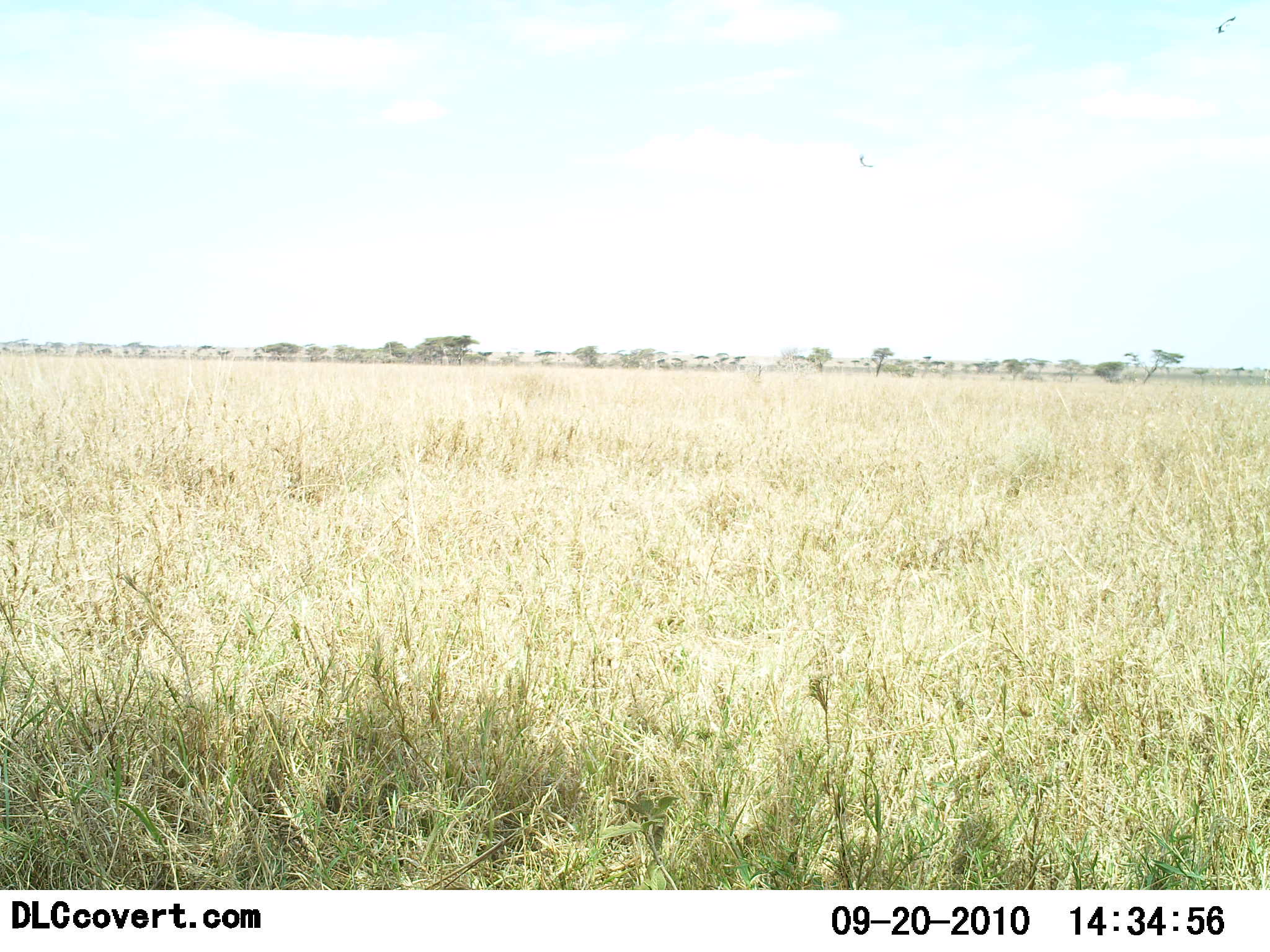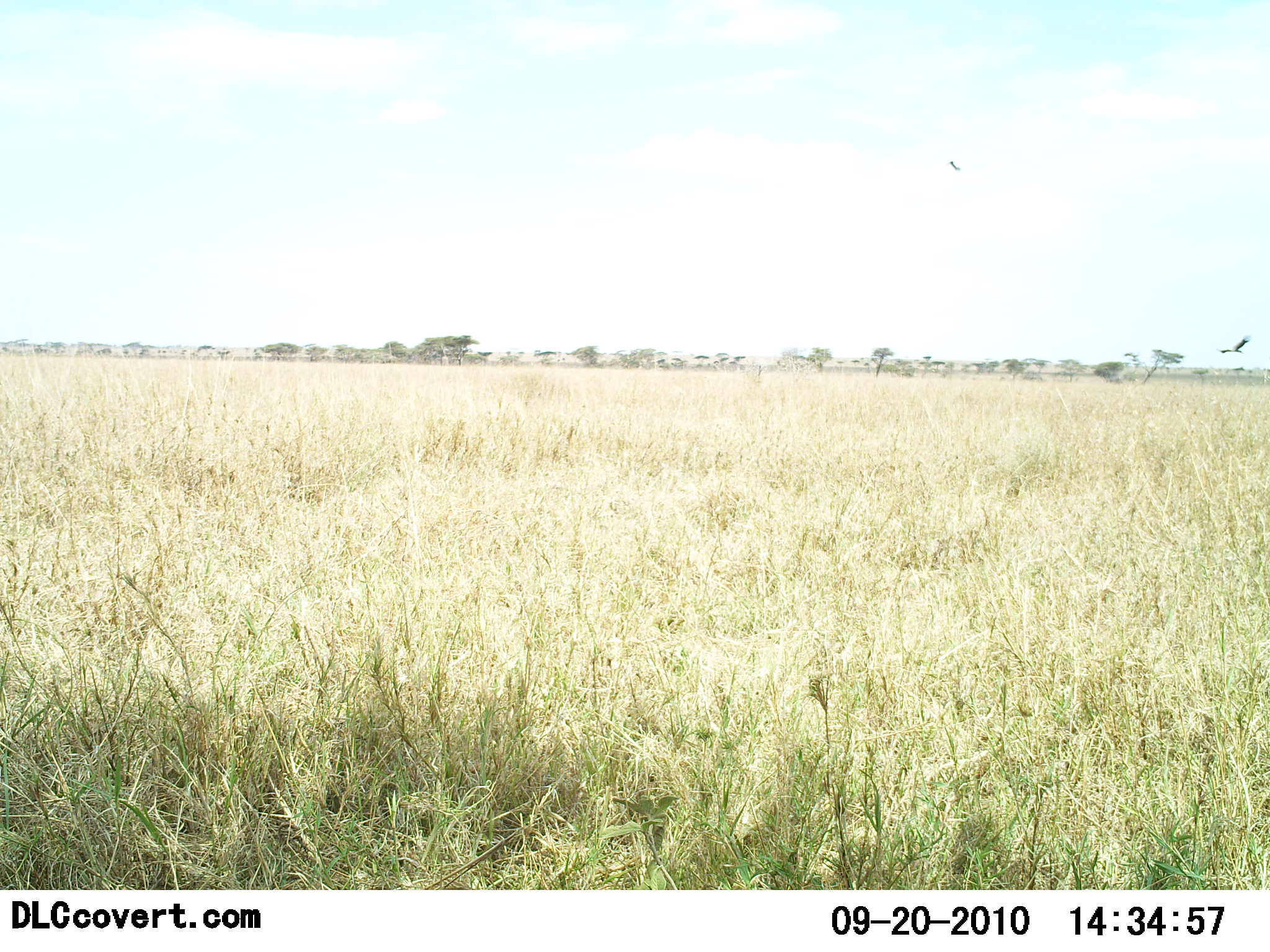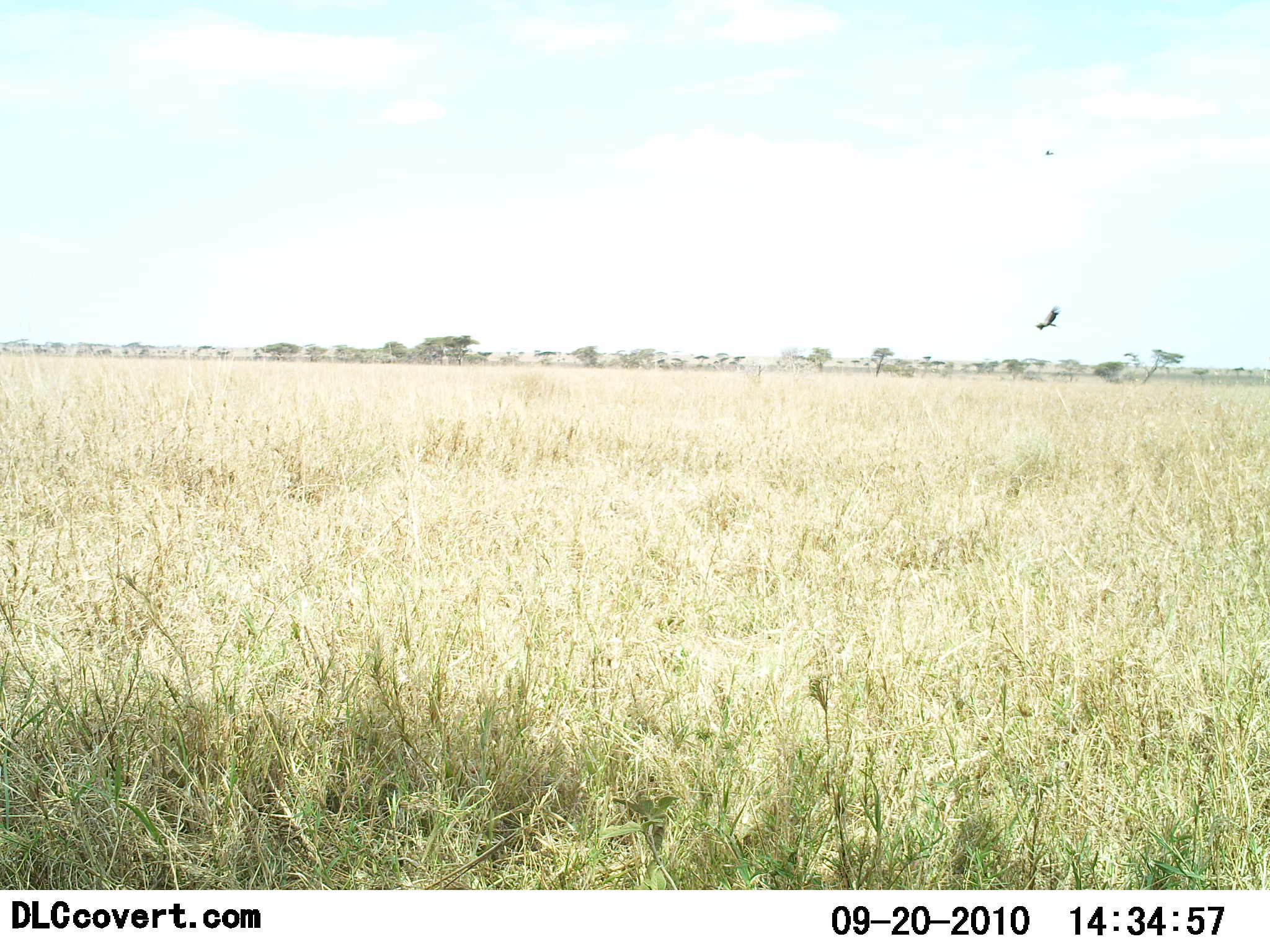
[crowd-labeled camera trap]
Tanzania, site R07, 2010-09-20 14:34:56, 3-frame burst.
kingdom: Animalia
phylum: Chordata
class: Aves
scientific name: Aves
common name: bird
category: otherbird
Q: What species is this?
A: Otherbird (bird) (Aves).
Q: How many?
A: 2.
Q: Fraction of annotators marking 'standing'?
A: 0%.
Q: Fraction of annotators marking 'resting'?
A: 0%.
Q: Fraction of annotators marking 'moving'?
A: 100%.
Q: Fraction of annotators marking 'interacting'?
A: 0%.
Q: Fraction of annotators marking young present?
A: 0%.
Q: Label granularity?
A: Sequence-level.